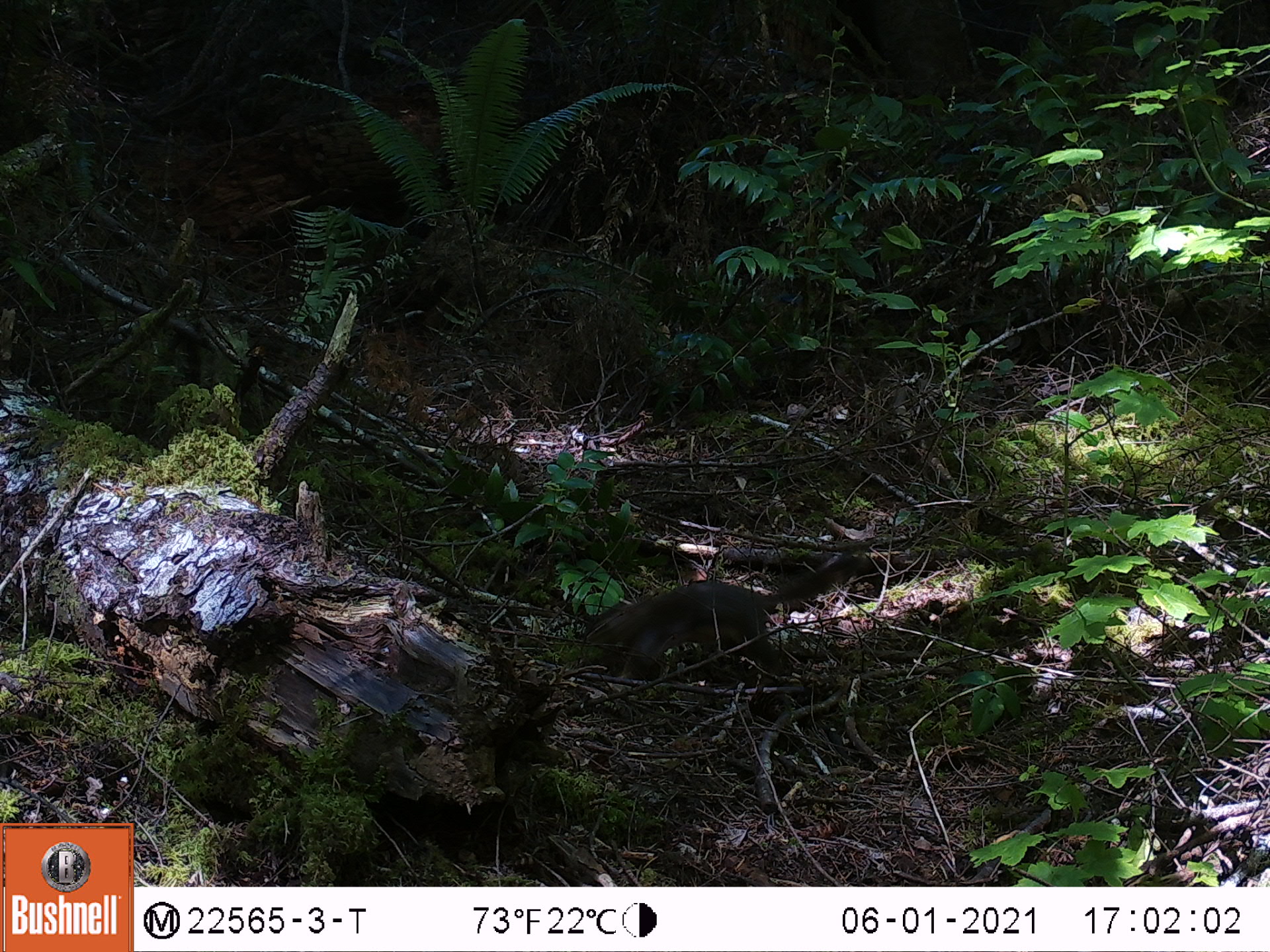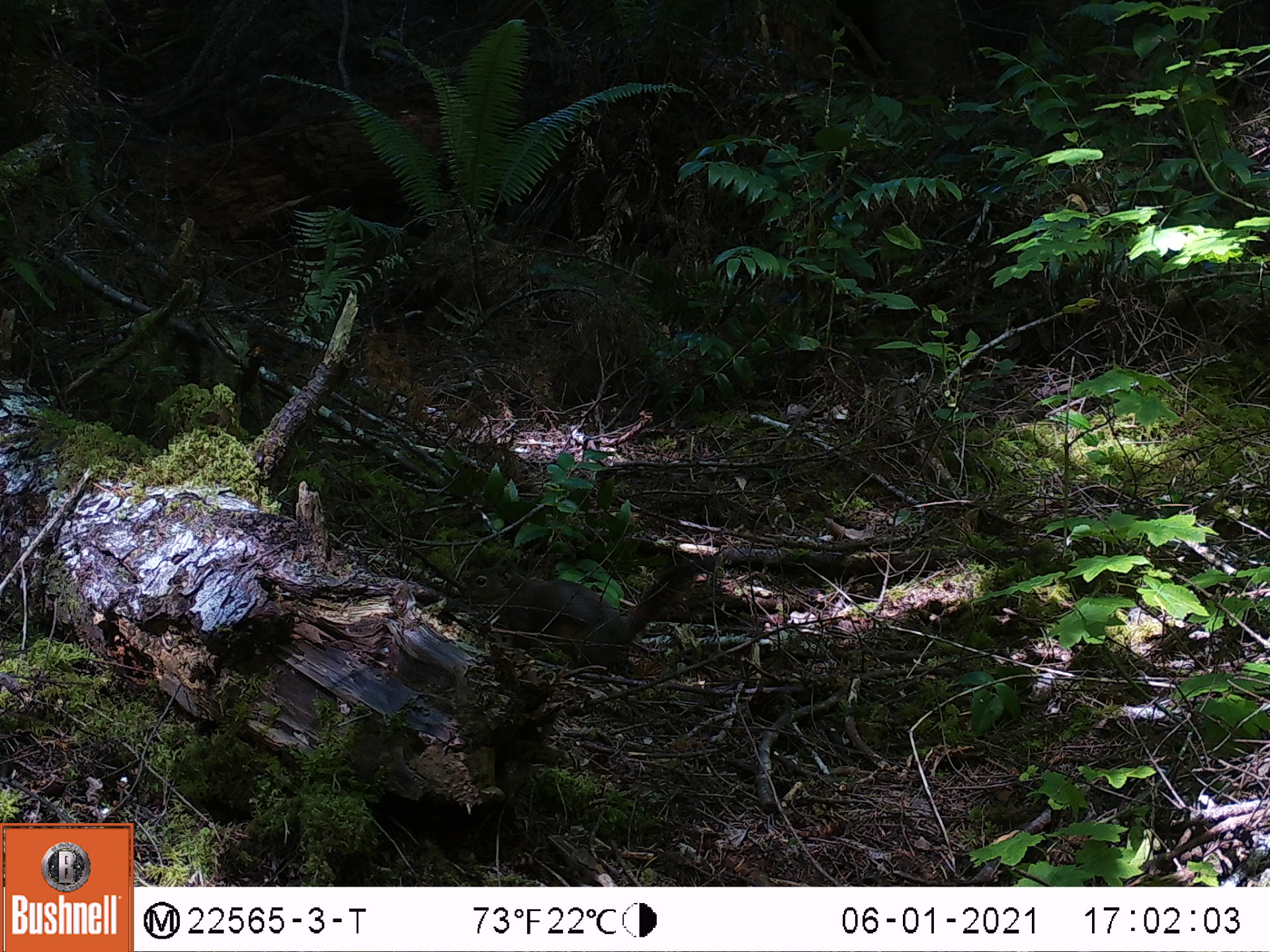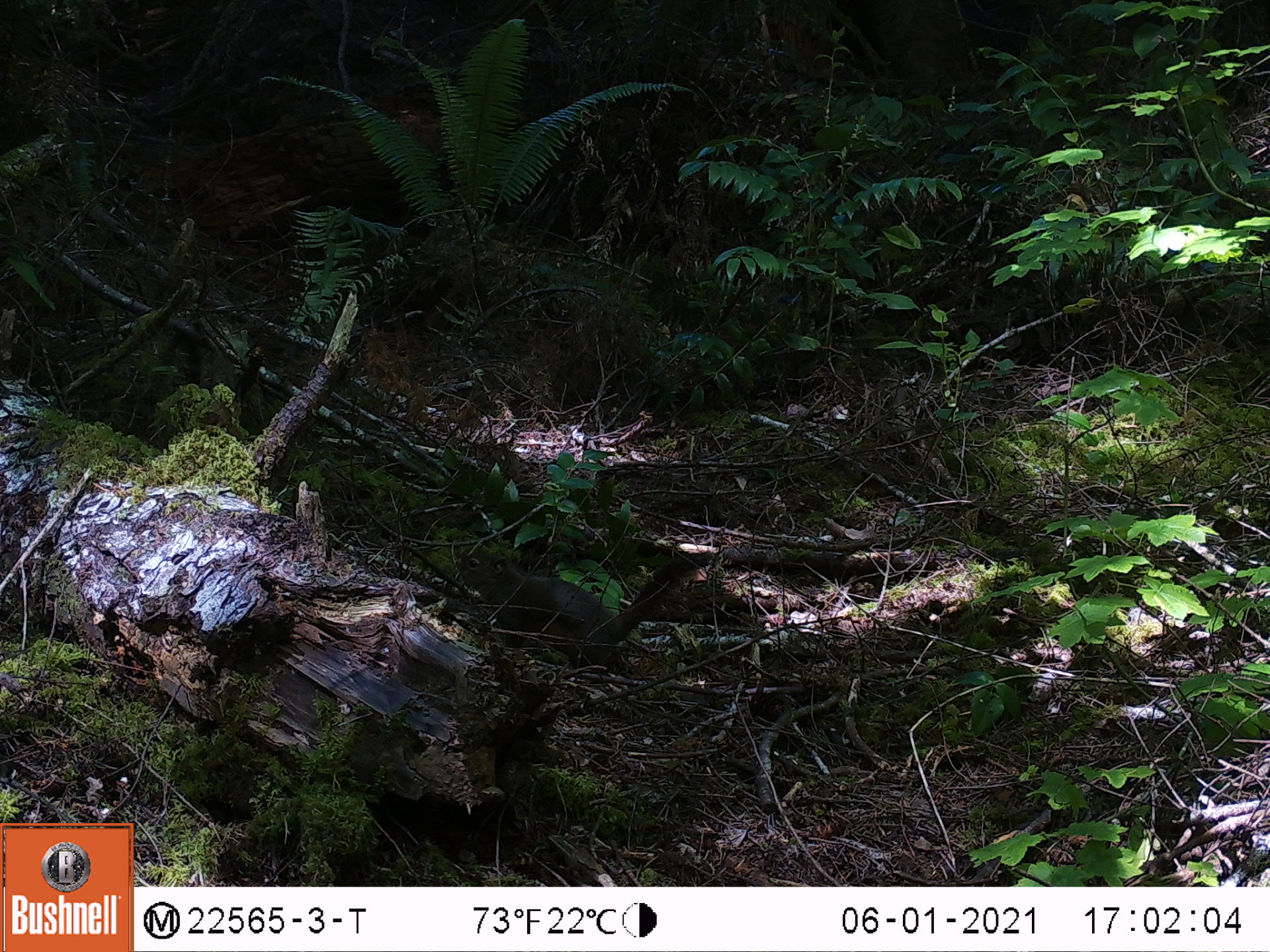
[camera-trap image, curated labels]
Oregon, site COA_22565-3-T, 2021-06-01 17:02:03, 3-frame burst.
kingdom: Animalia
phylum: Chordata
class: Mammalia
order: Rodentia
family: Sciuridae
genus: Tamiasciurus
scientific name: Tamiasciurus douglasii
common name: douglas squirrel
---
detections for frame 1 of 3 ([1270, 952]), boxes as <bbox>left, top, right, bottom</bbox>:
douglas squirrel: <bbox>582, 546, 871, 673</bbox>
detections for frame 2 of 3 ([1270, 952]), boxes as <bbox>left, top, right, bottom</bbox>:
douglas squirrel: <bbox>455, 550, 721, 660</bbox>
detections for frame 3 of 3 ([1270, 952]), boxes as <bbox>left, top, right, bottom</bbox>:
douglas squirrel: <bbox>449, 544, 712, 653</bbox>